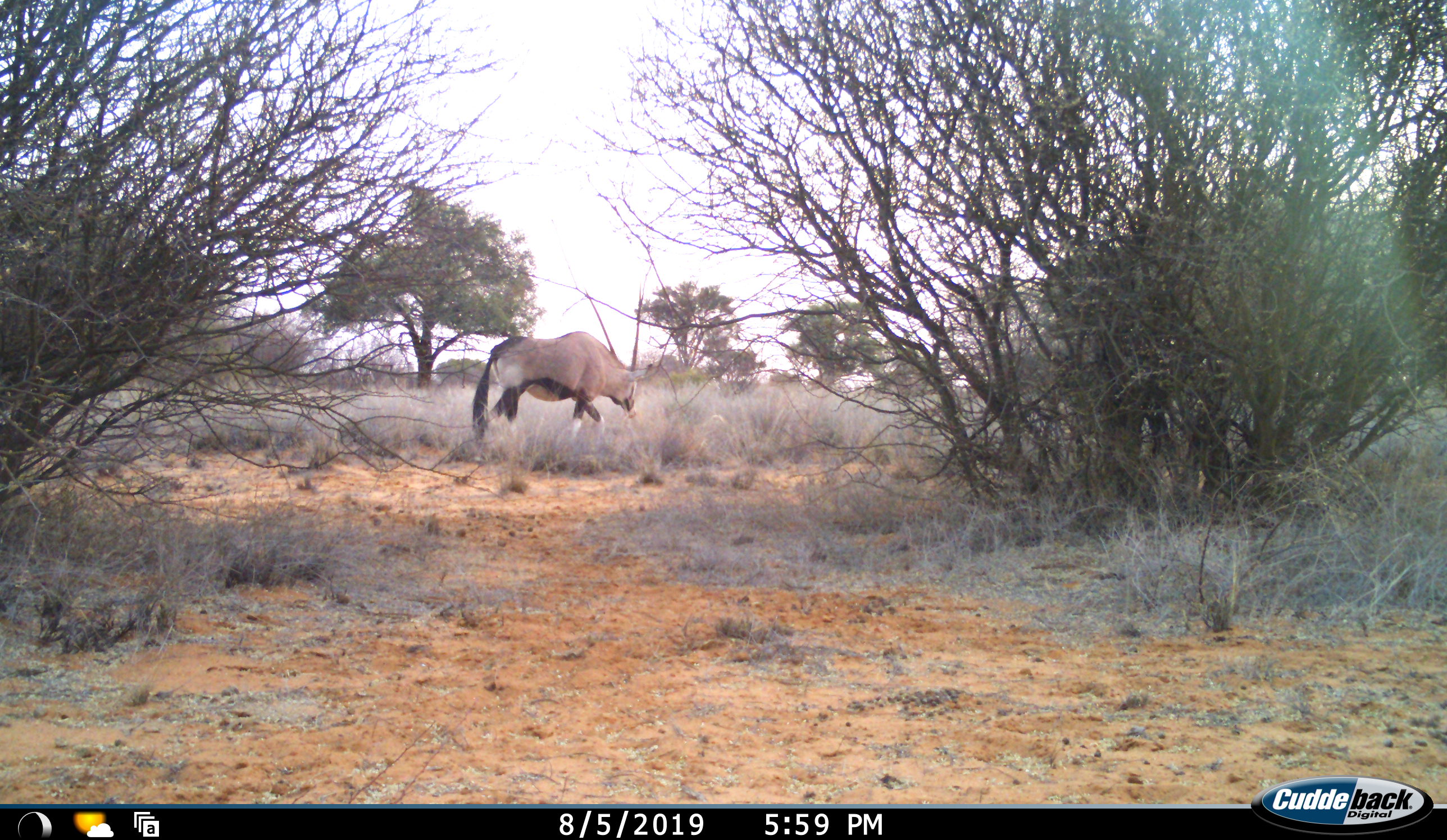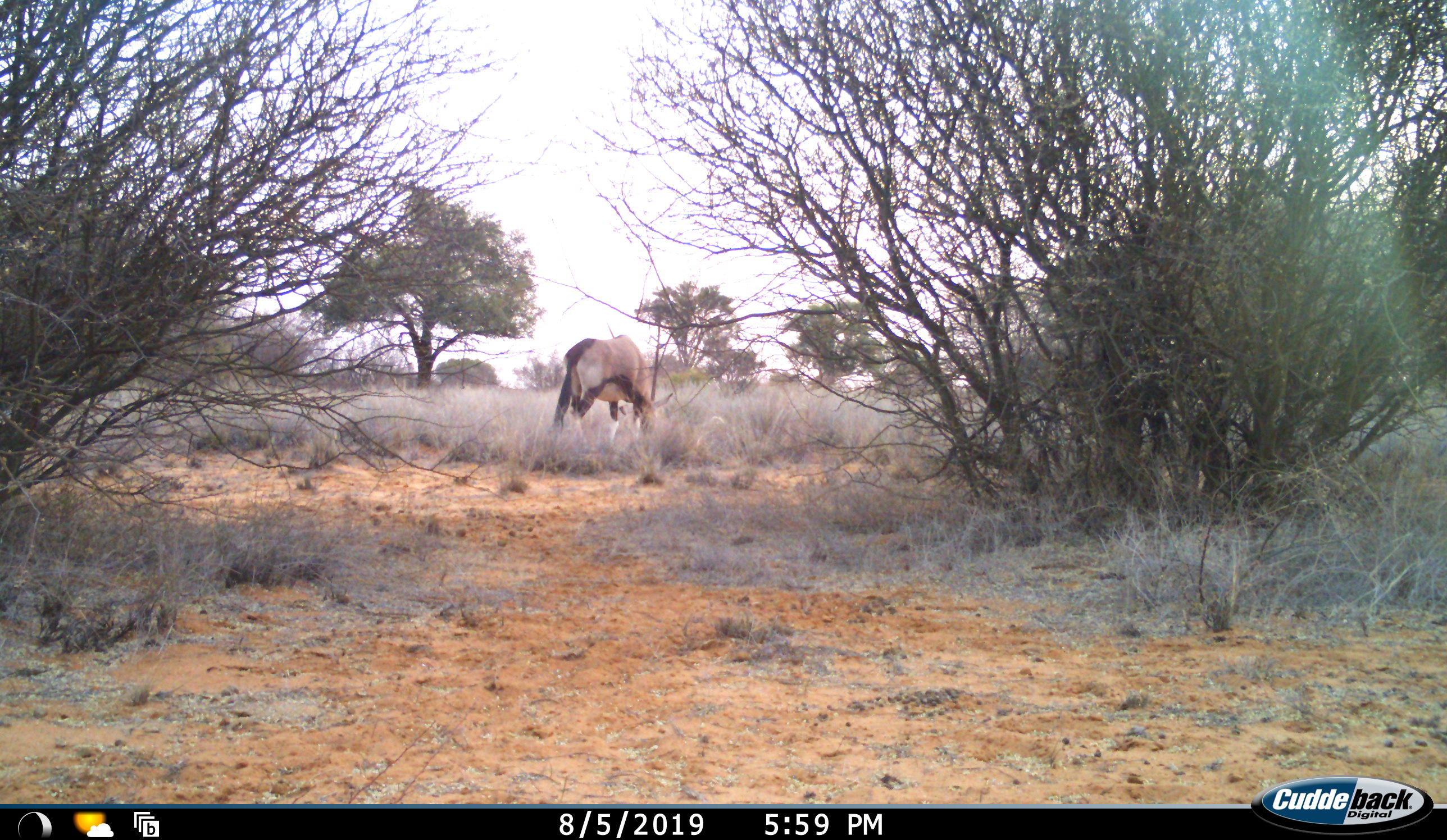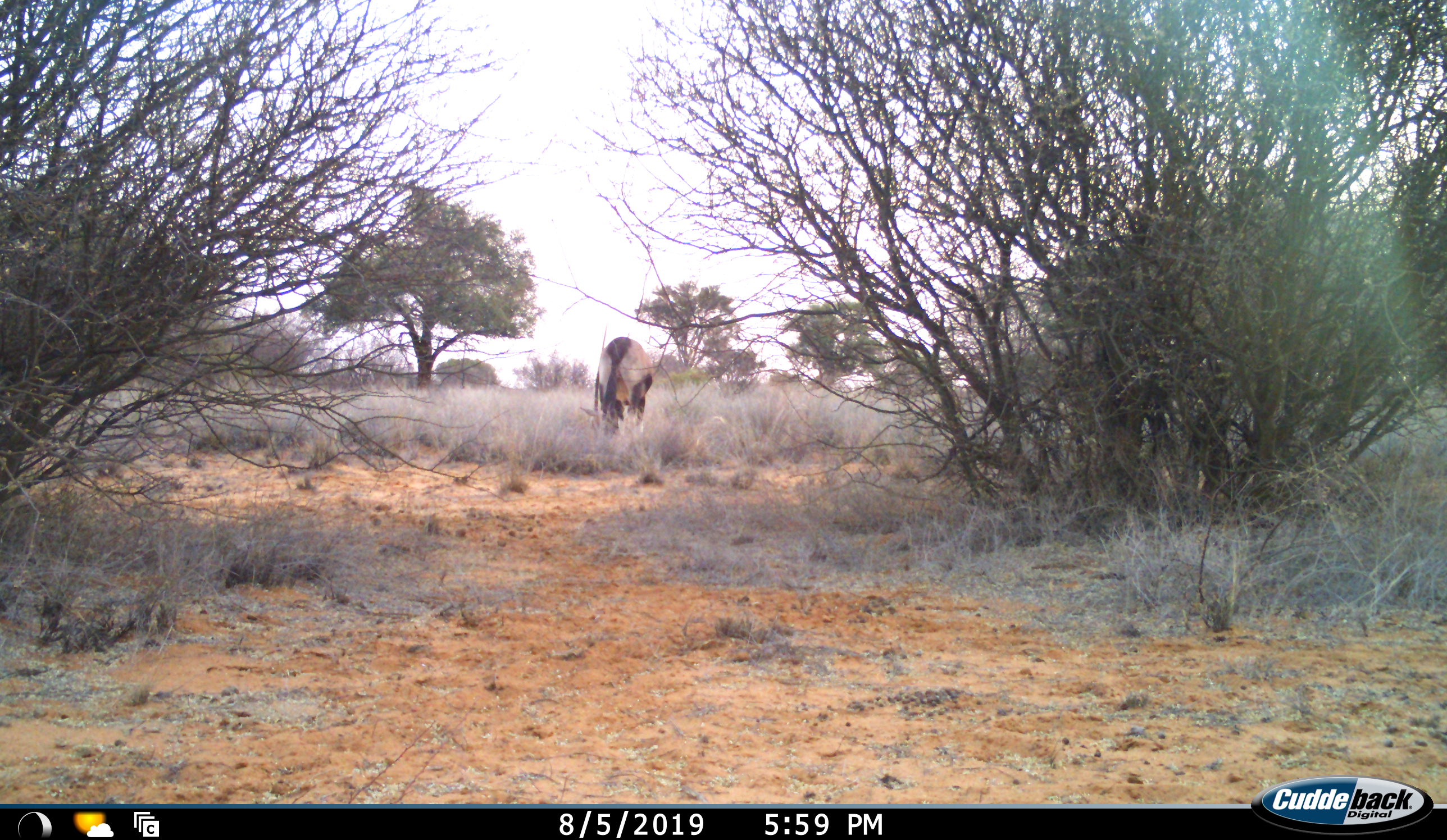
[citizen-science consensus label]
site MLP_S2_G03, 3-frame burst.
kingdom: Animalia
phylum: Chordata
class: Mammalia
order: Artiodactyla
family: Bovidae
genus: Oryx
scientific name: Oryx gazella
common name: gemsbok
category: oryx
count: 1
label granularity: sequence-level